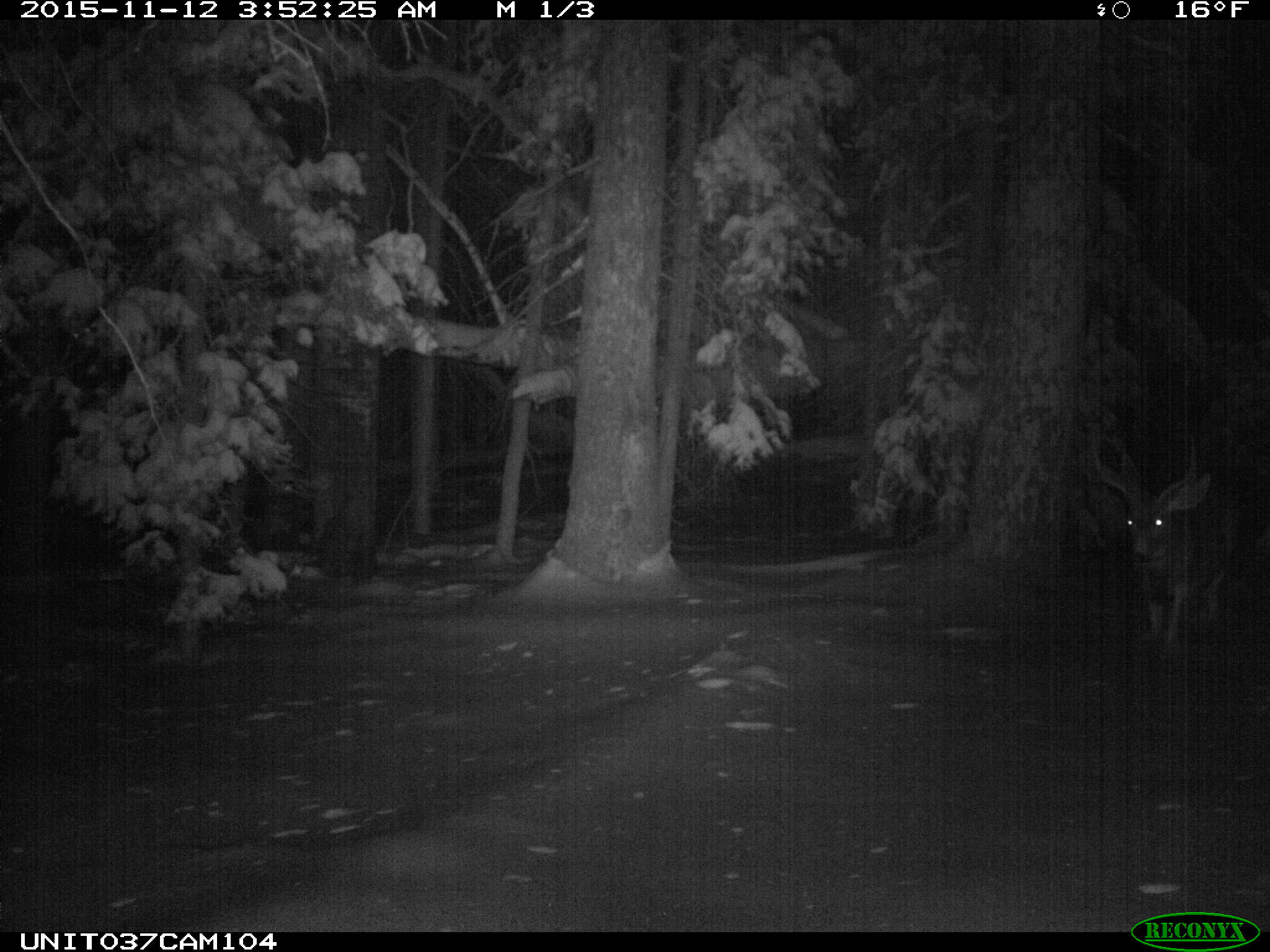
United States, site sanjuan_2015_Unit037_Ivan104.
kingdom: Animalia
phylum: Chordata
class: Mammalia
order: Artiodactyla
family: Cervidae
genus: Odocoileus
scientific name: Odocoileus hemionus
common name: mule deer